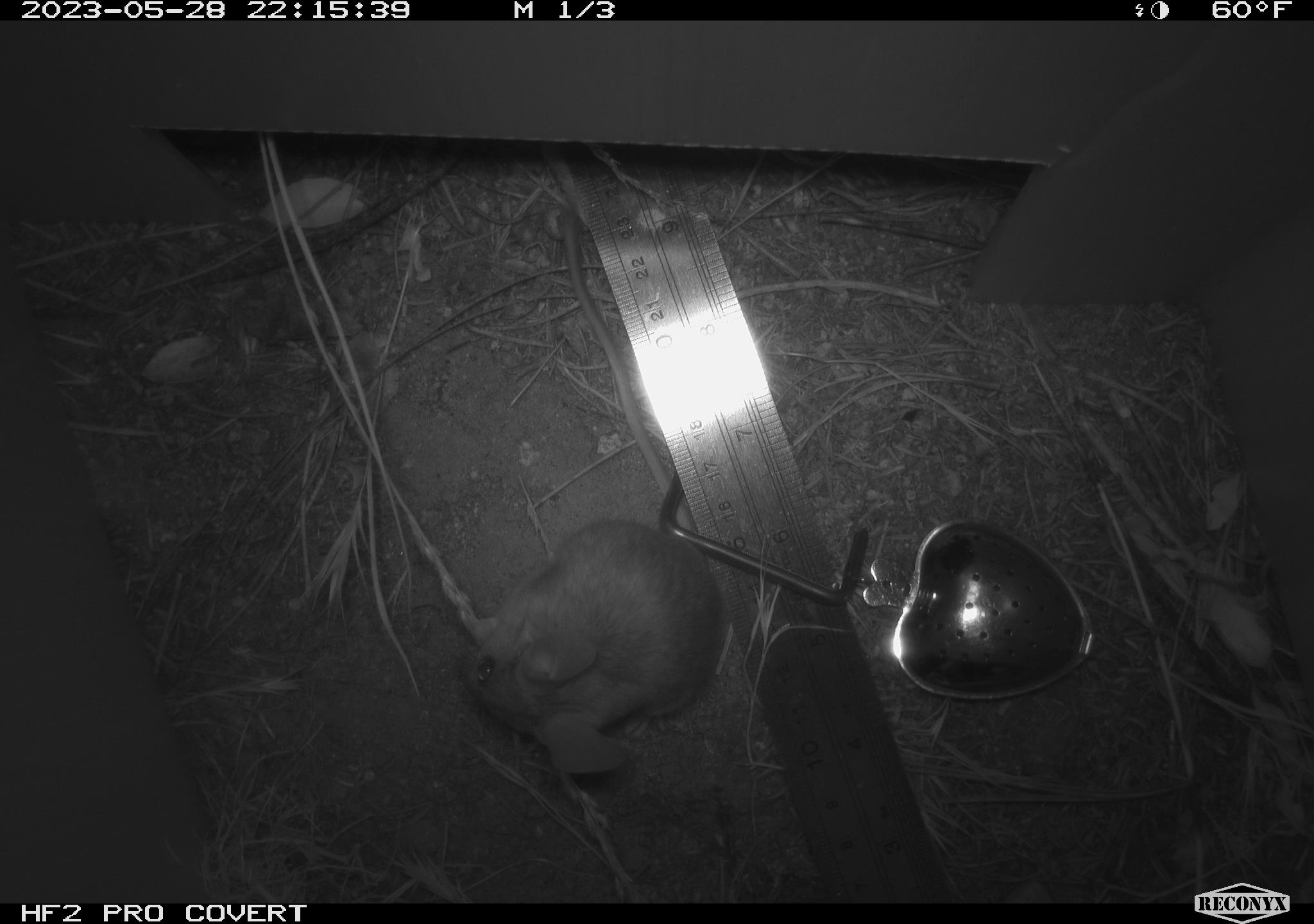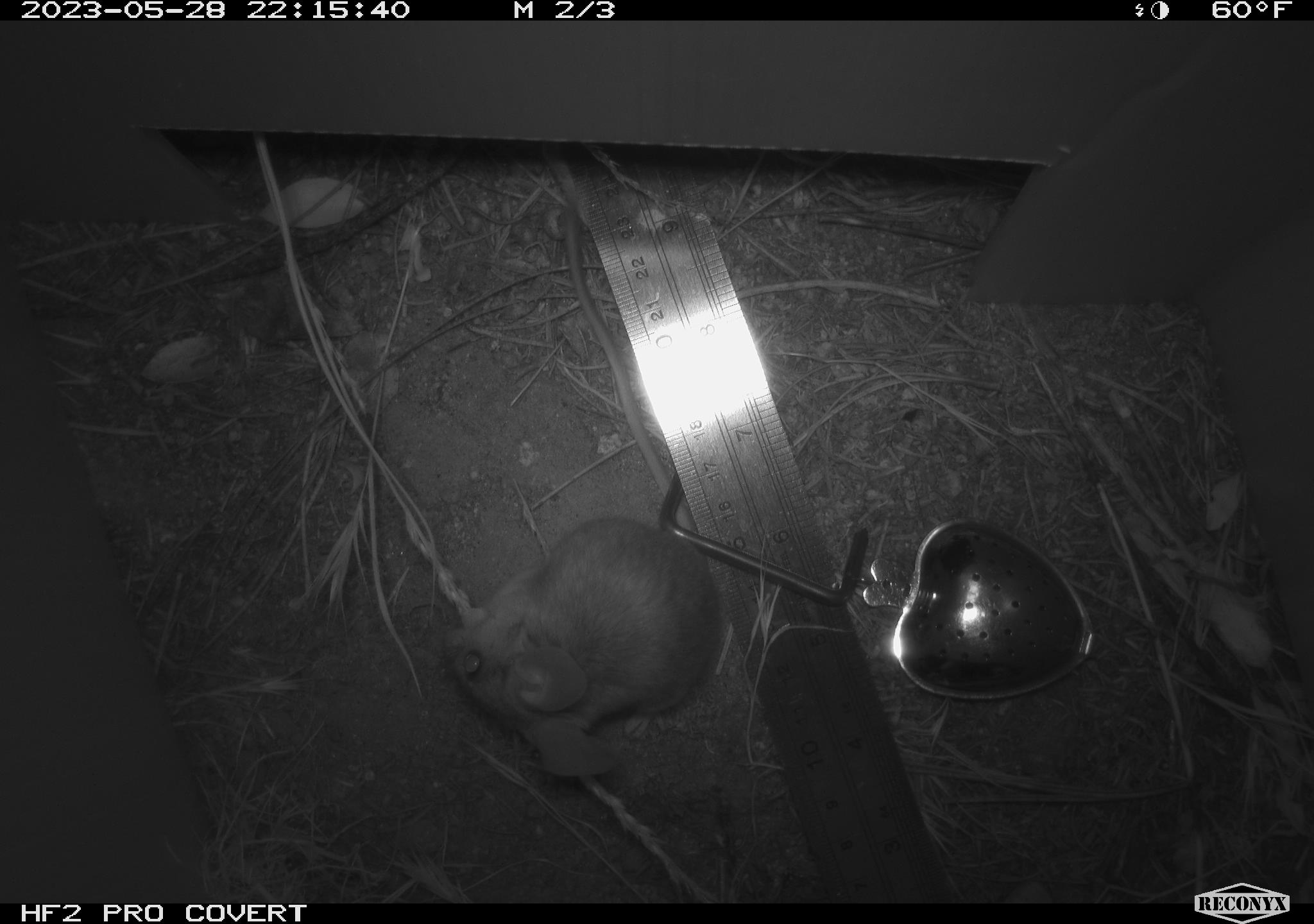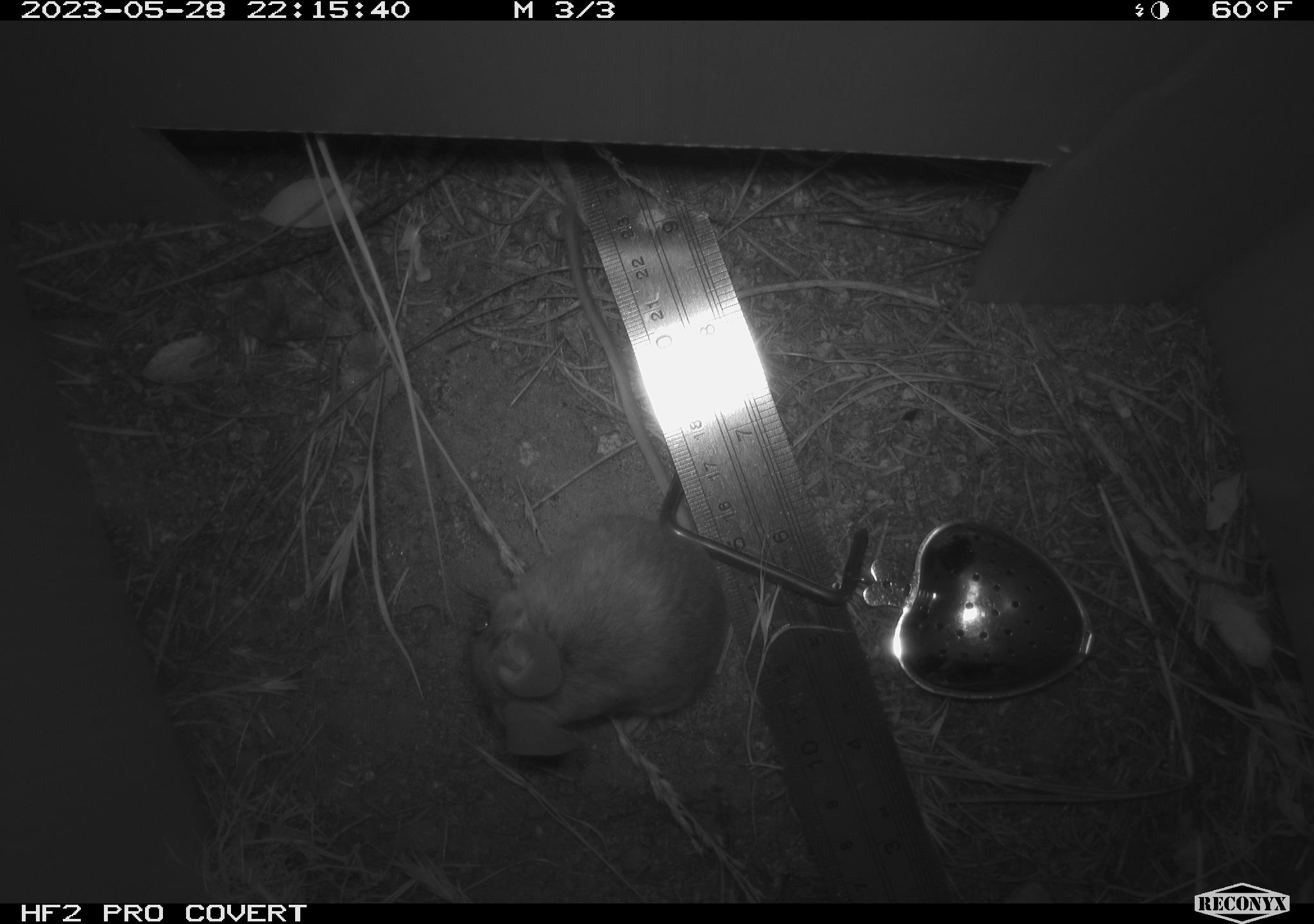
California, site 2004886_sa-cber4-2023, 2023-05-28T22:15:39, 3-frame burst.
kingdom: Animalia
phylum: Chordata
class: Mammalia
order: Rodentia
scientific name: Rodentia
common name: mouse species